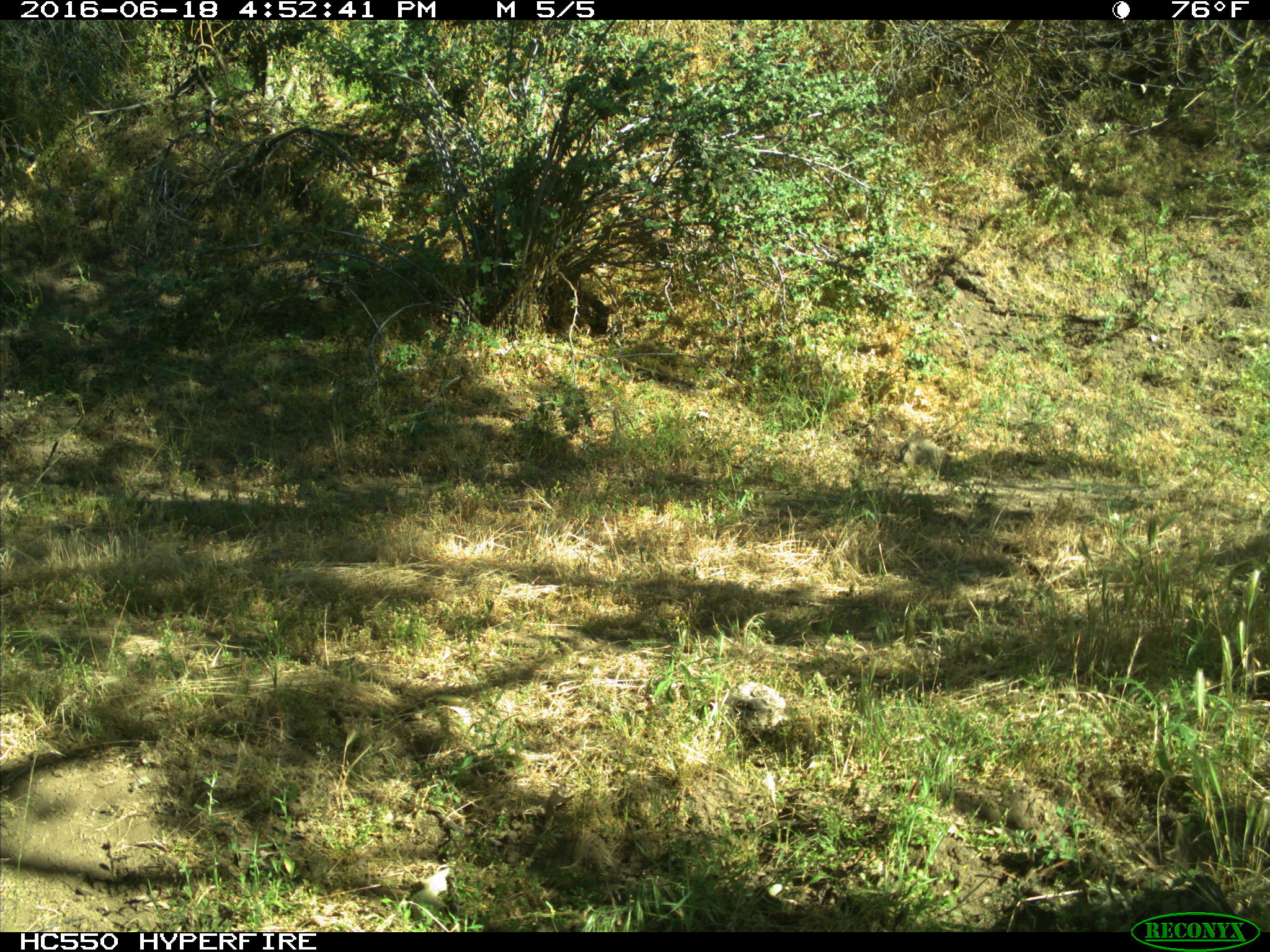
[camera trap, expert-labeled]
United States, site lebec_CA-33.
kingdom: Animalia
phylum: Chordata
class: Mammalia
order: Artiodactyla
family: Bovidae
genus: Bos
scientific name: Bos taurus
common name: domestic cow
Bos taurus (domestic cow).